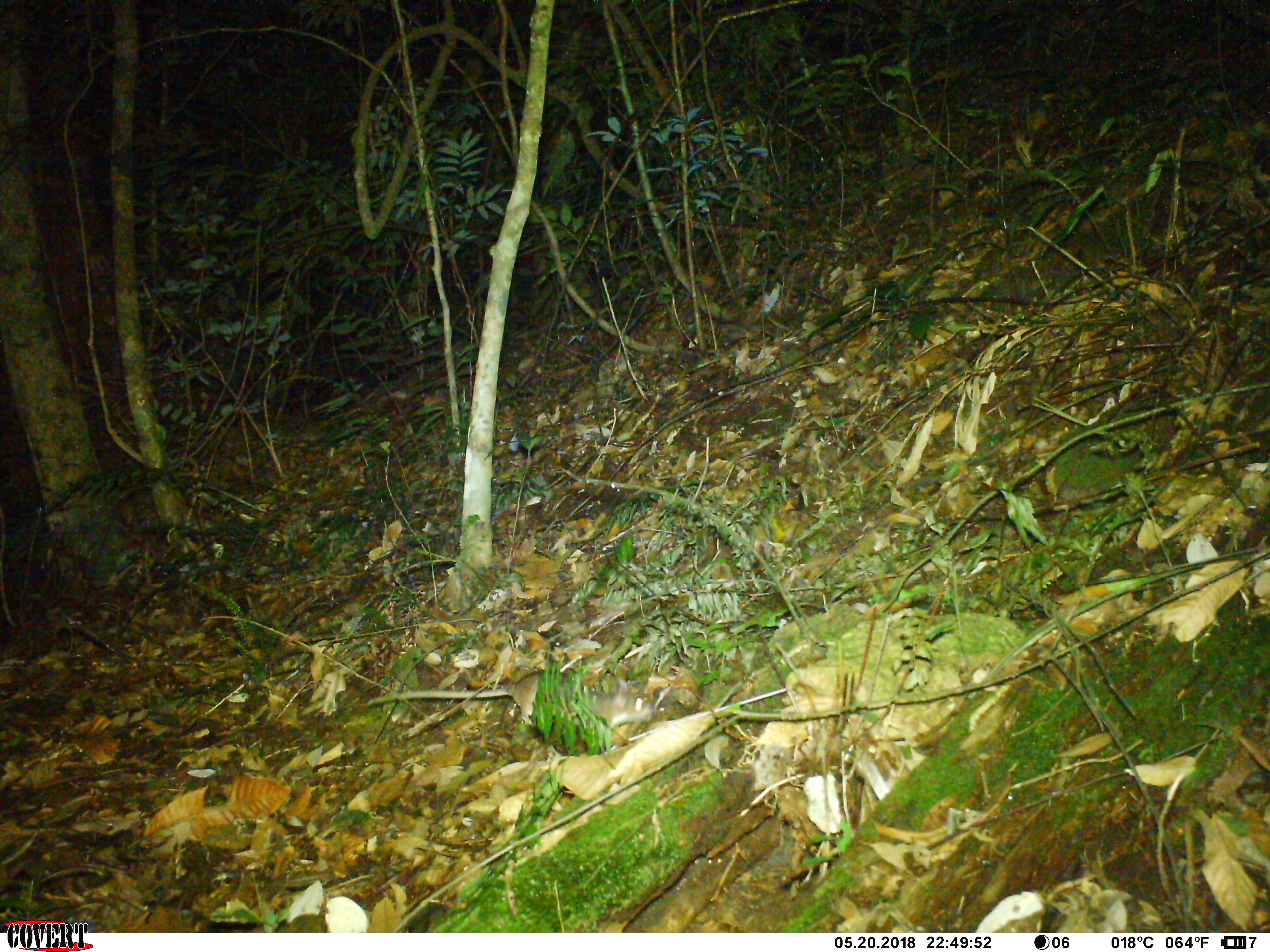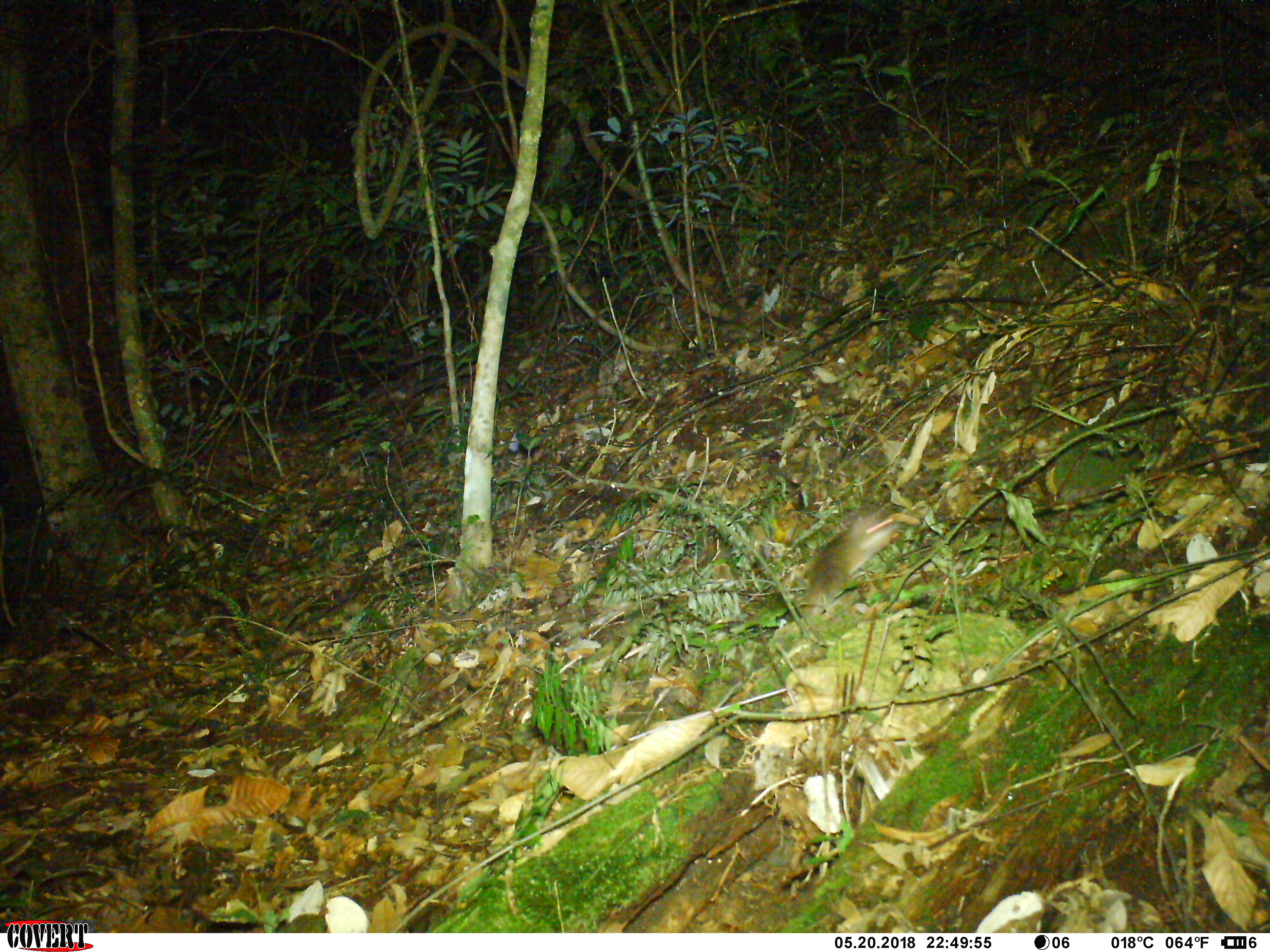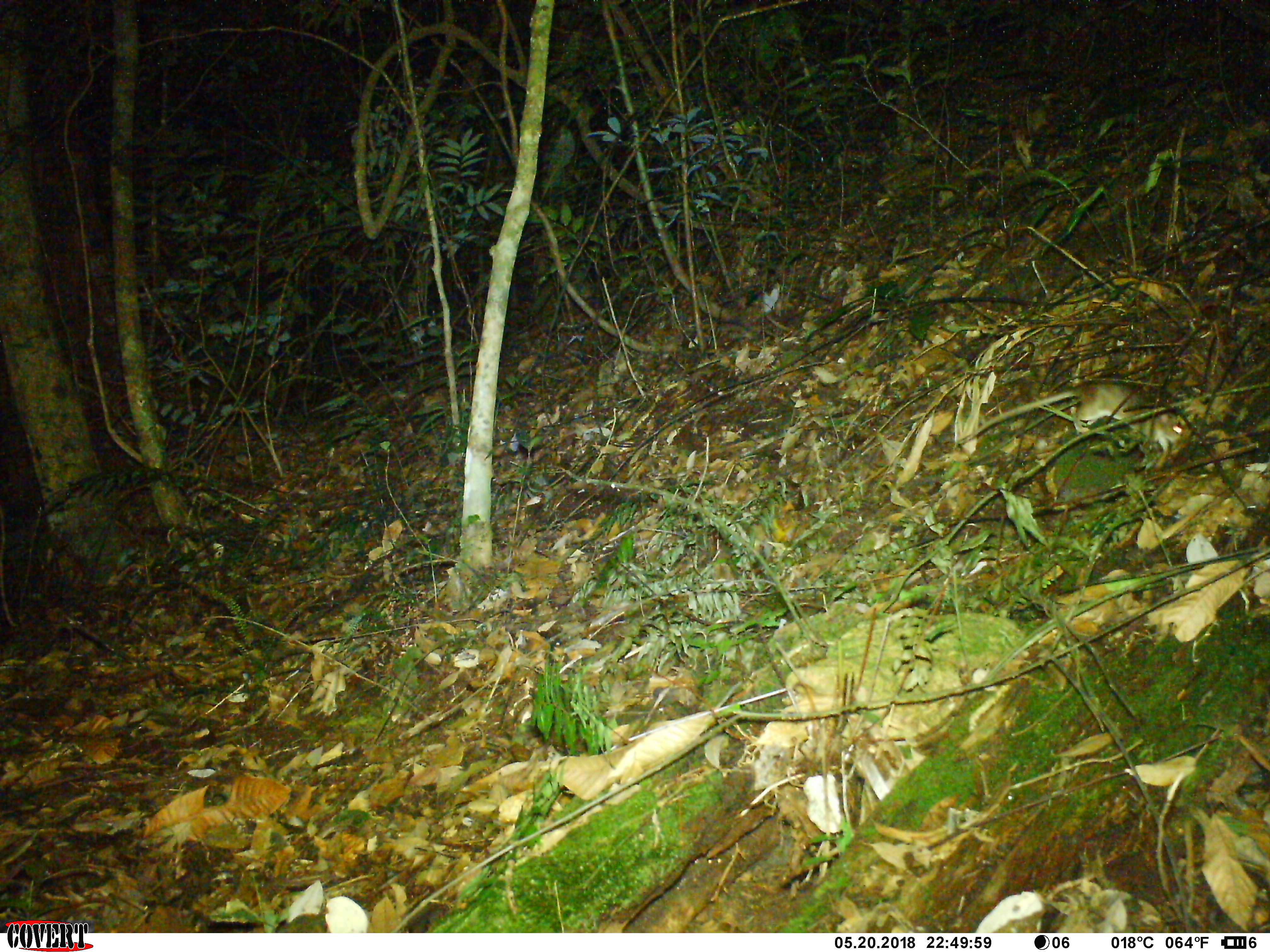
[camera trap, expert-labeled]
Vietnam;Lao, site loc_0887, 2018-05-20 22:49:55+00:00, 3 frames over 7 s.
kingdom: Animalia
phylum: Chordata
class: Mammalia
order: Rodentia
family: Muridae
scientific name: Muridae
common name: old-world mice and rats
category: unidentified murid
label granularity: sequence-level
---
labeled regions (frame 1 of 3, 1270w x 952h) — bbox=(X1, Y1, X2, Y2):
unidentified murid: bbox=(366, 669, 654, 743)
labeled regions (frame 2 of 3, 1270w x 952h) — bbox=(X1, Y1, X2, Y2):
unidentified murid: bbox=(788, 504, 902, 618)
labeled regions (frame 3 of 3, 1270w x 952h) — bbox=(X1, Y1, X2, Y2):
unidentified murid: bbox=(955, 381, 1191, 470)